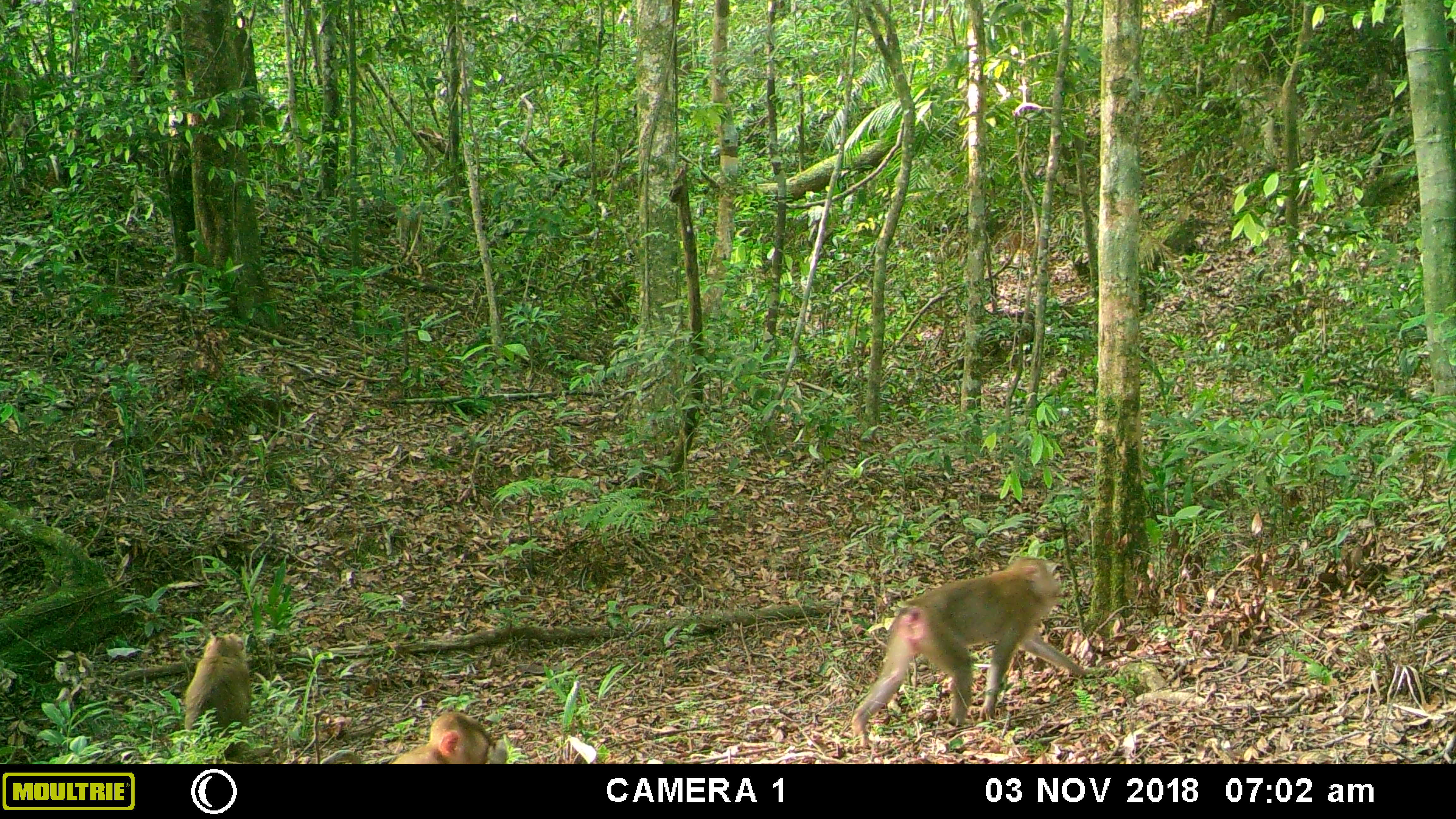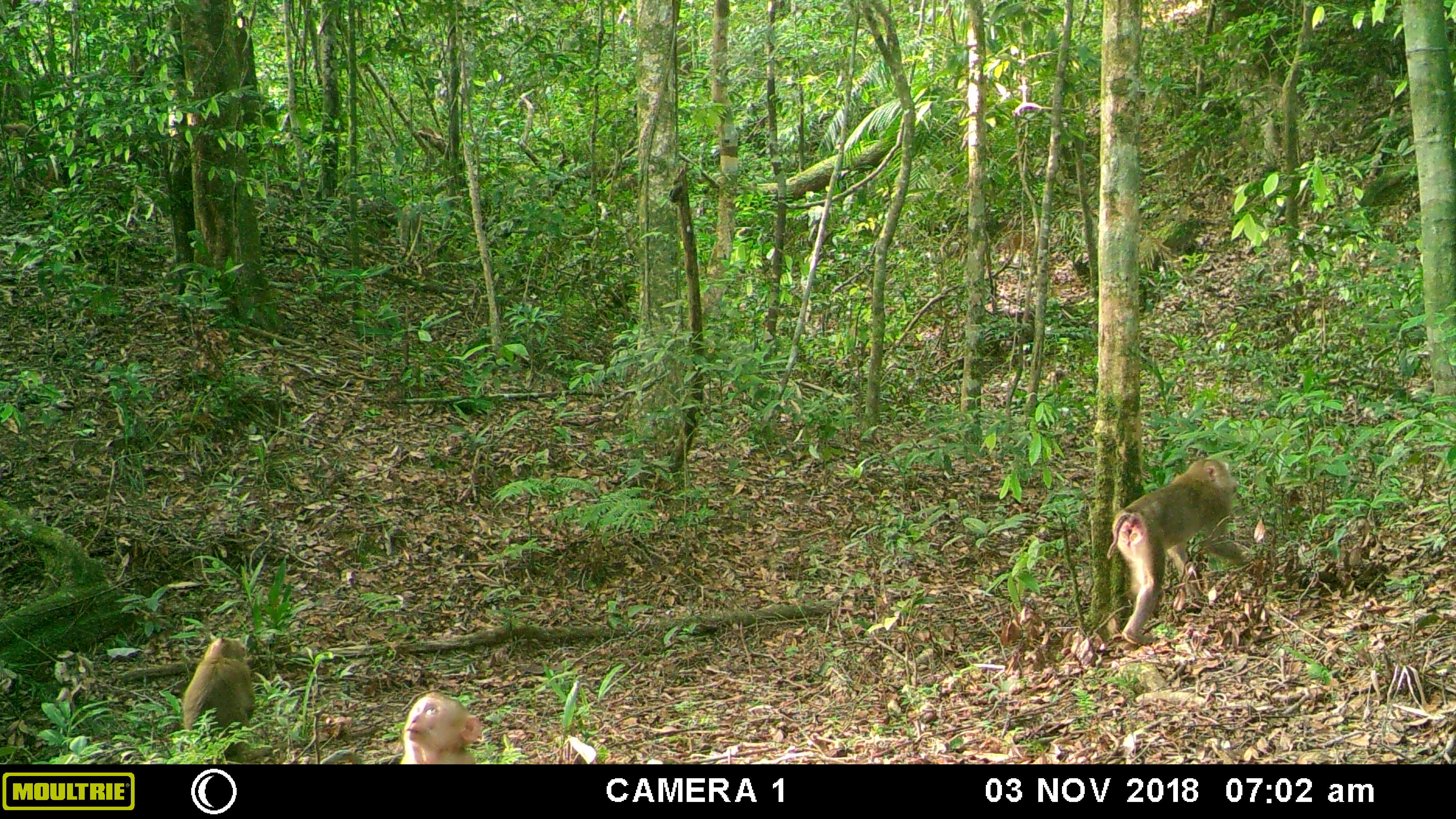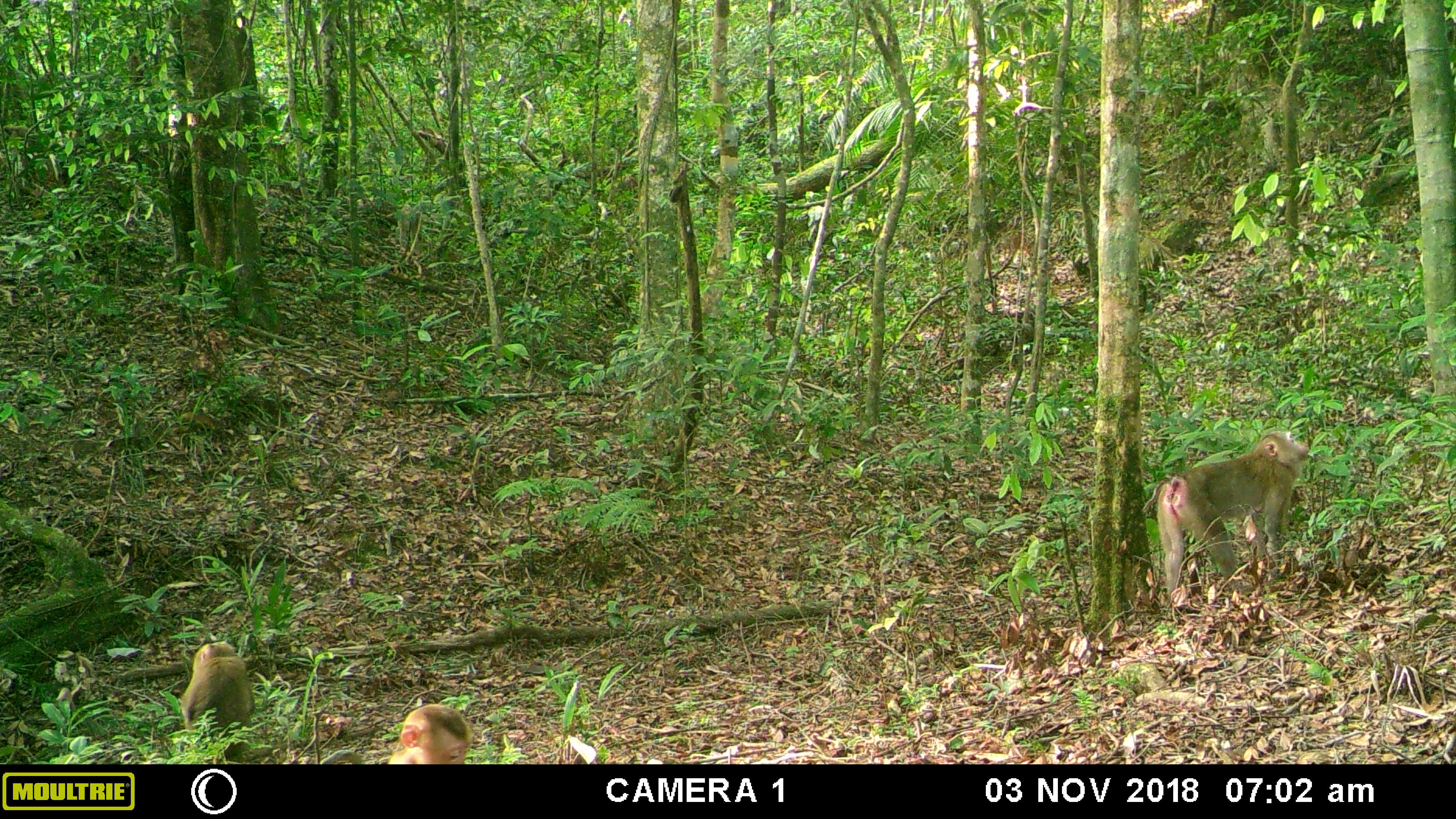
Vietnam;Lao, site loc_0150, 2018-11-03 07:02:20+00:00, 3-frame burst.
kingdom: Animalia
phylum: Chordata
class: Mammalia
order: Primates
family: Cercopithecidae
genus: Macaca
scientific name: Macaca nemestrina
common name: pig-tailed macaque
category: pig tailed macaque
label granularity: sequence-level